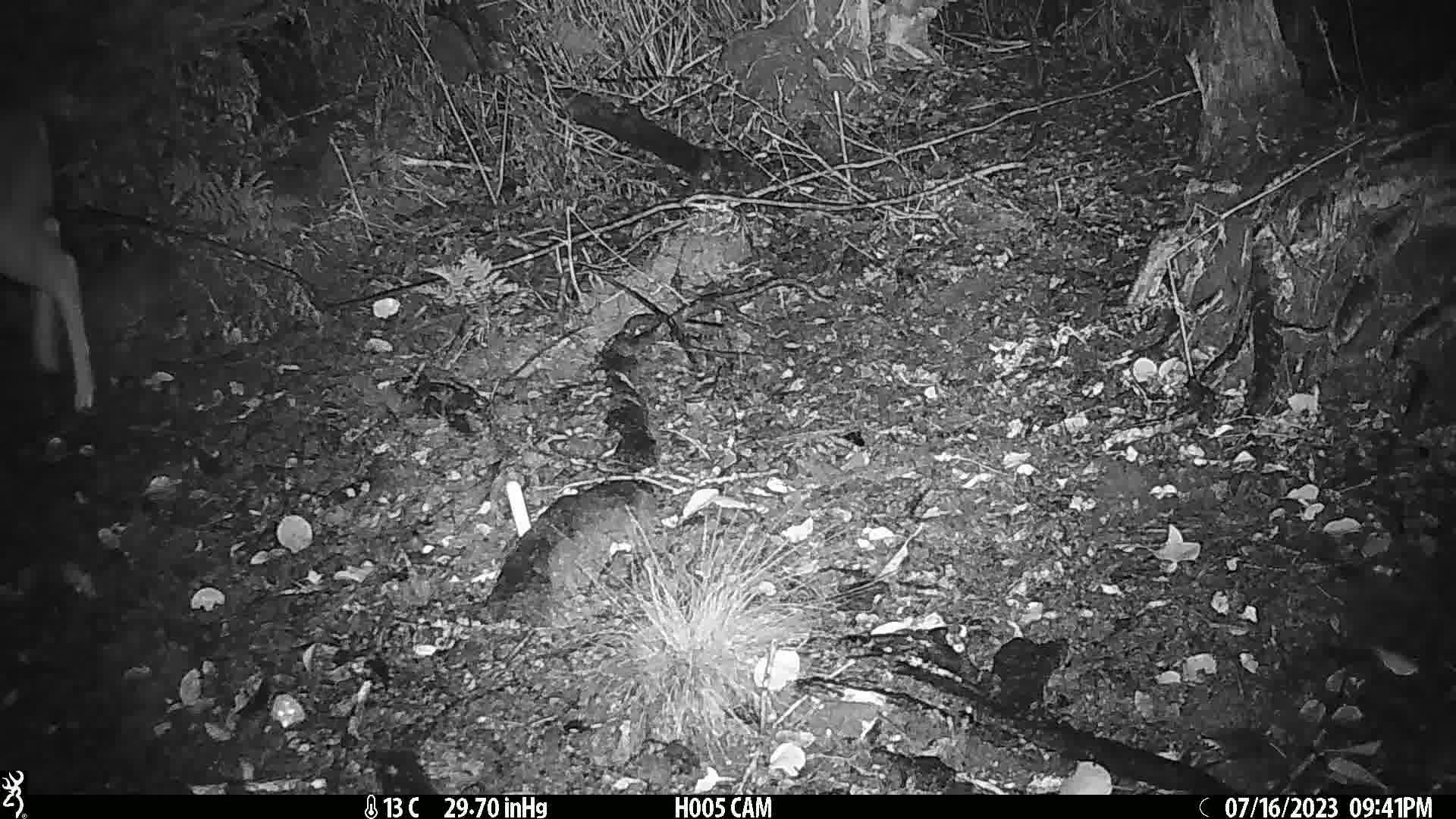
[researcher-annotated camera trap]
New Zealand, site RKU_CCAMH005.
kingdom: Animalia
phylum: Chordata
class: Mammalia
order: Artiodactyla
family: Cervidae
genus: Odocoileus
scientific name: Odocoileus virginianus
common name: white-tailed deer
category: white tailed deer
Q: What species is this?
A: White tailed deer (white-tailed deer) (Odocoileus virginianus).